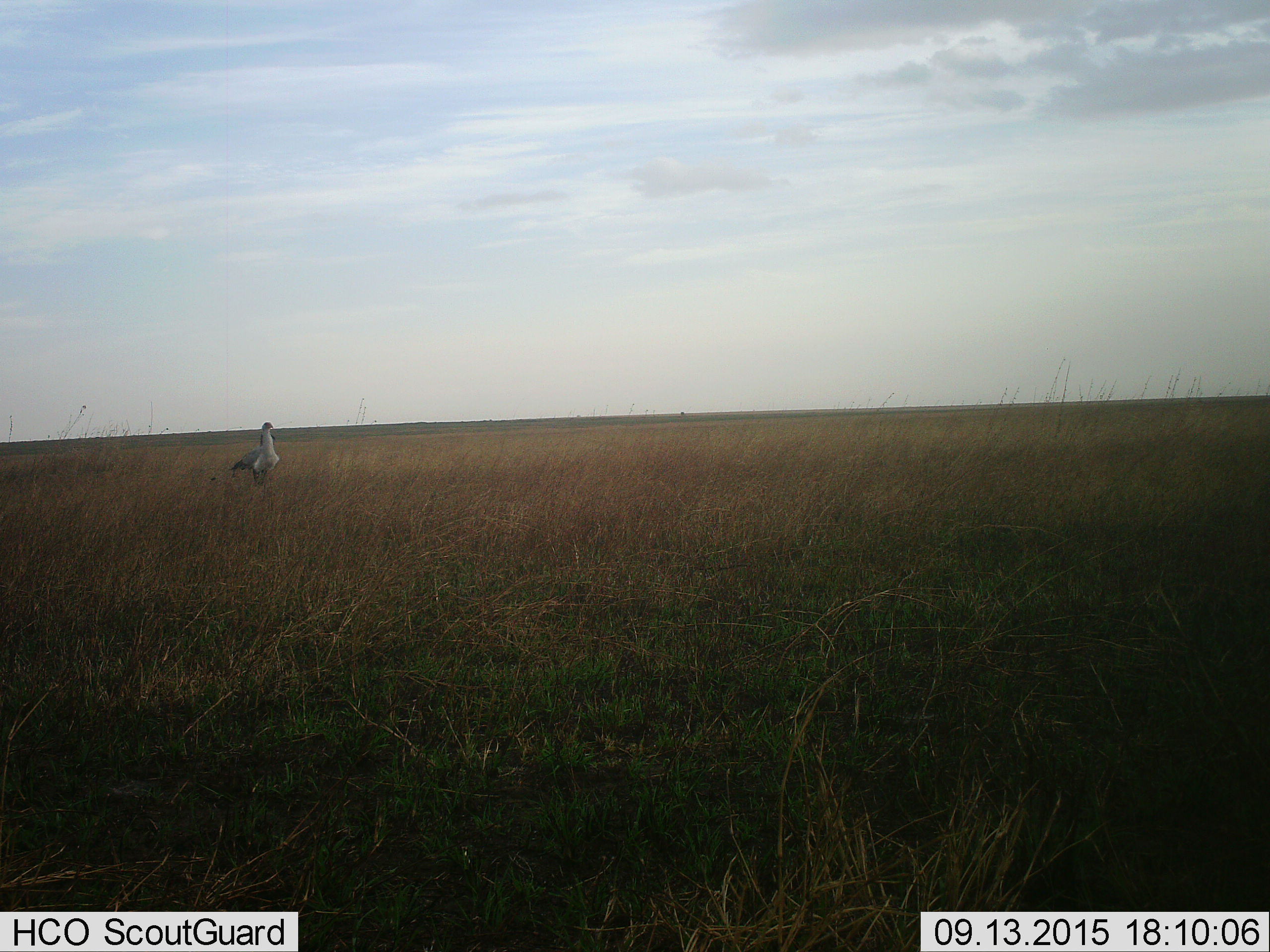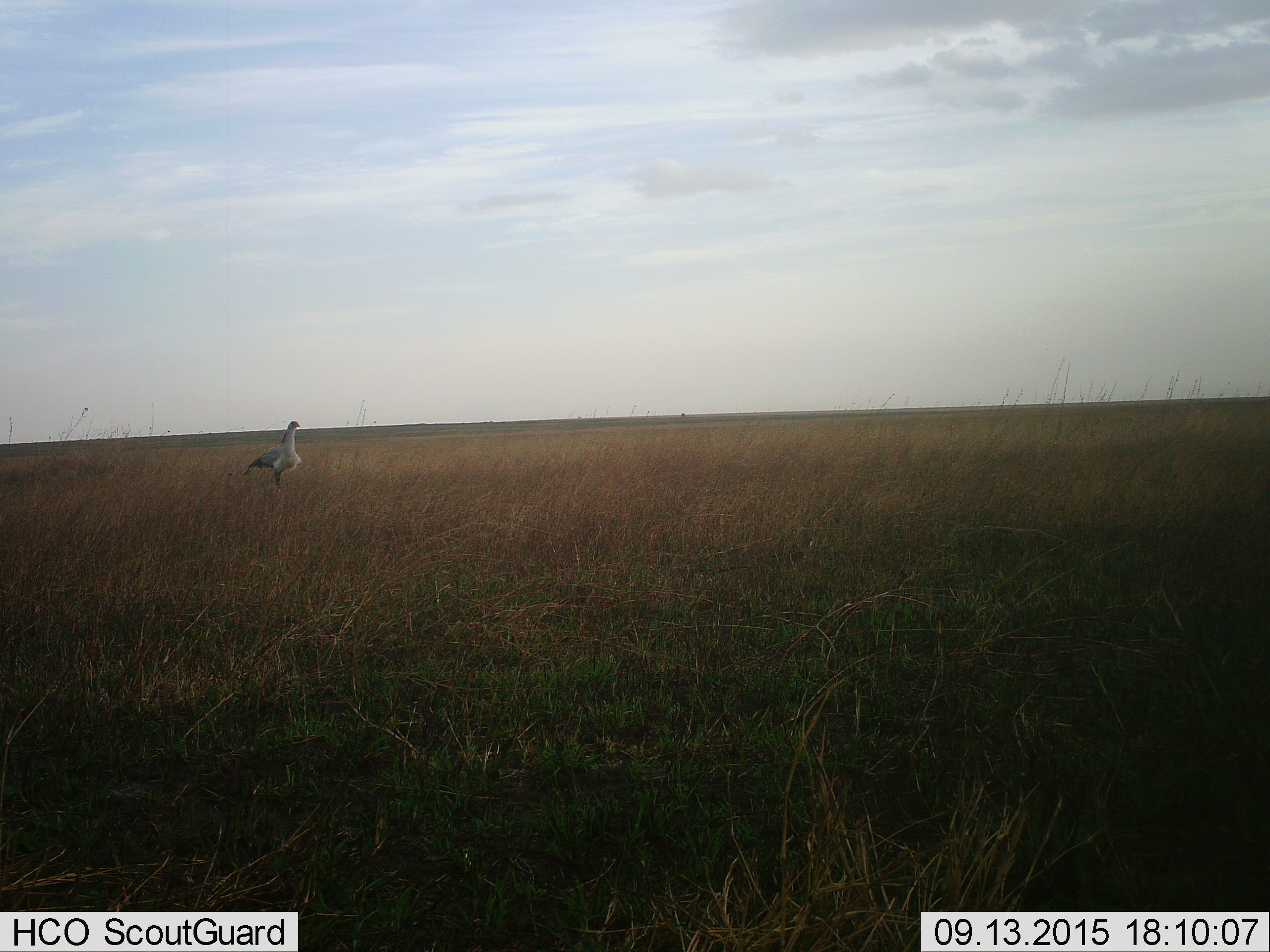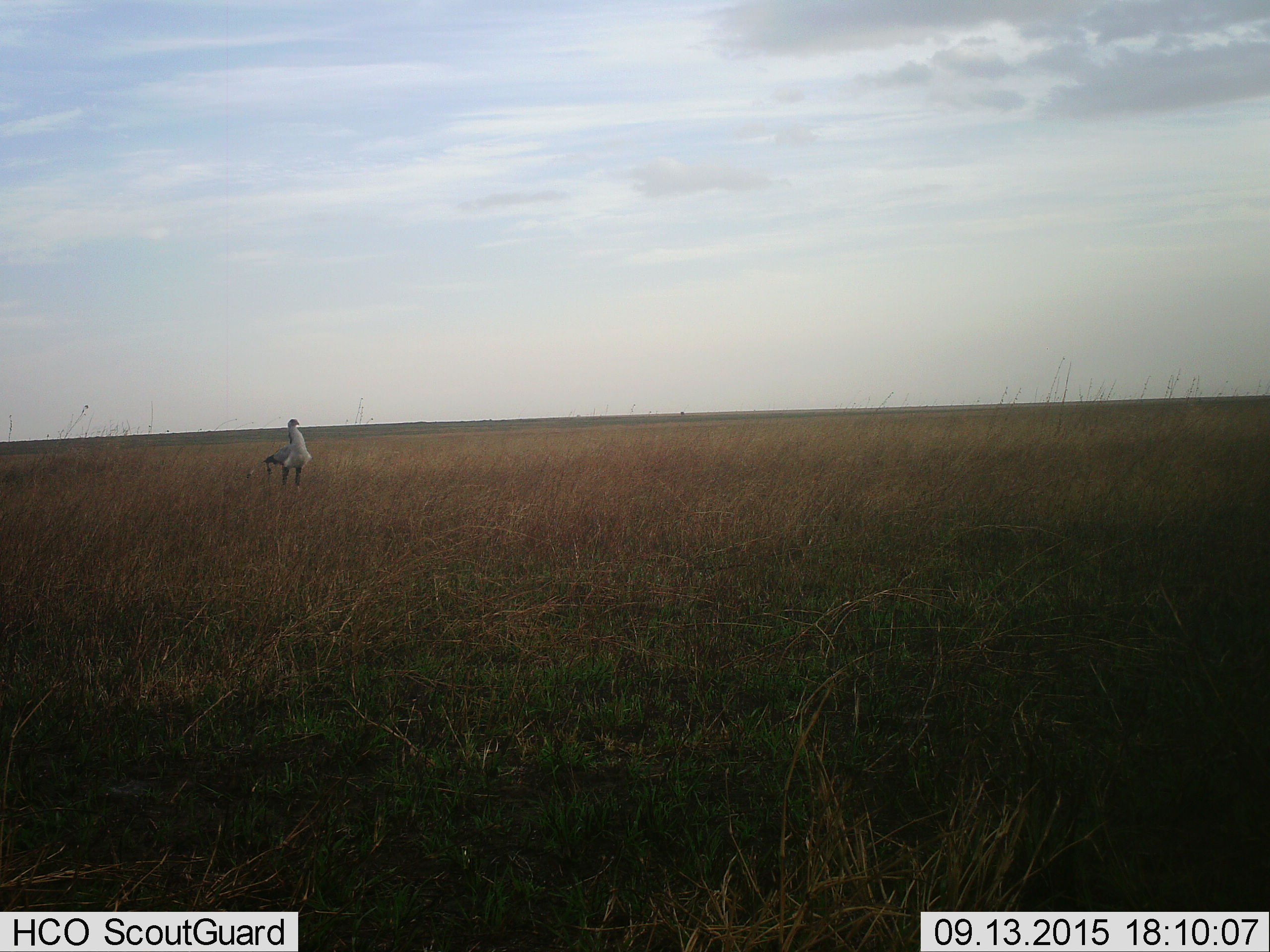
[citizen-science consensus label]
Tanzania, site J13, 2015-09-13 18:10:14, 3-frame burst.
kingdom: Animalia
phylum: Chordata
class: Aves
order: Otidiformes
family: Otididae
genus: Ardeotis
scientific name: Ardeotis kori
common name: kori bustard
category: koribustard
Koribustard (kori bustard) (Ardeotis kori), count 1. Behavior (volunteer vote fractions): standing 40%, resting 20%, moving 60%, interacting 0%. Young present (vote fraction): 0%. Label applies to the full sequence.